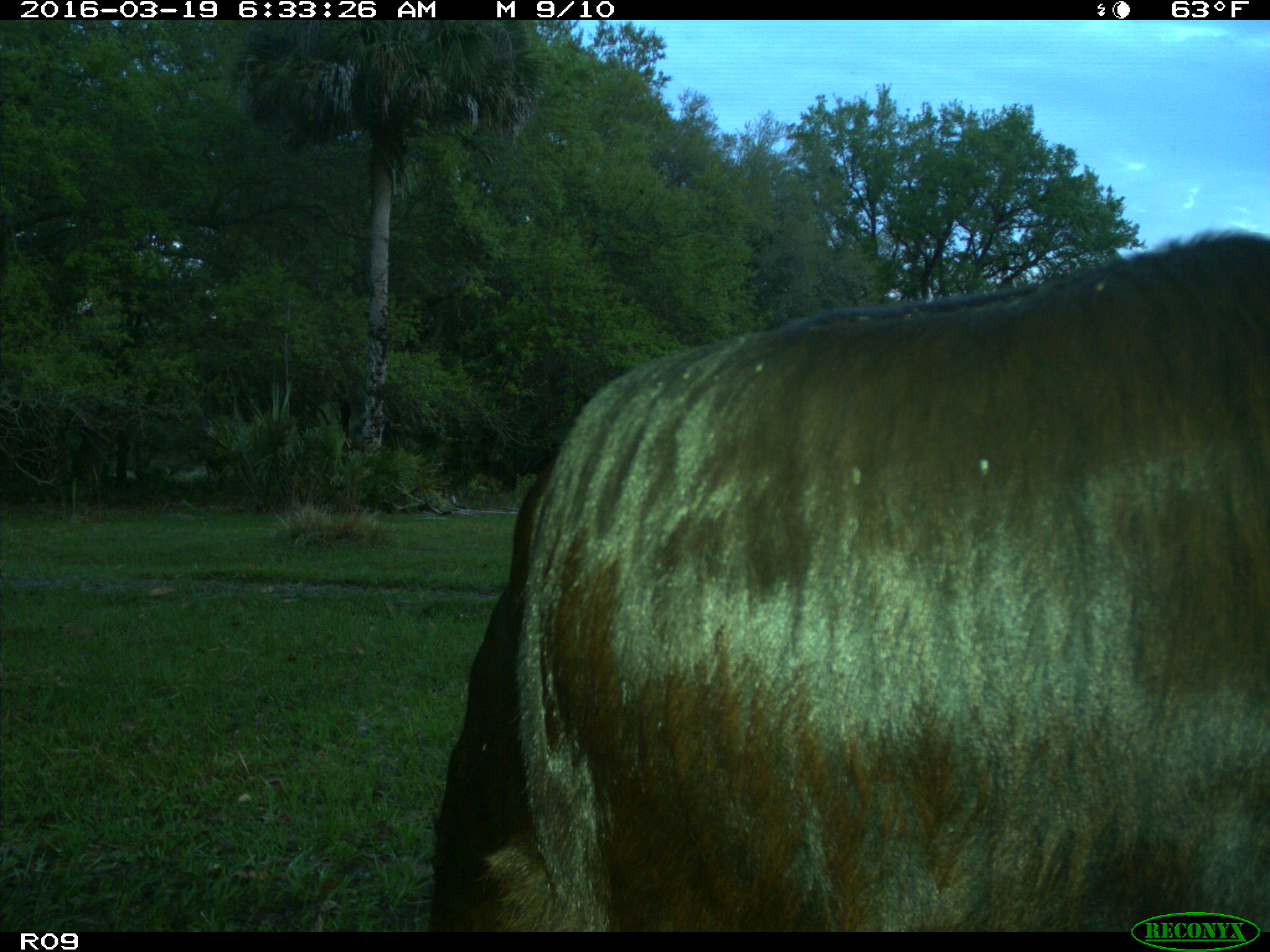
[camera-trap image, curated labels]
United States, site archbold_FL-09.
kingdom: Animalia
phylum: Chordata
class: Mammalia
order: Artiodactyla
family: Bovidae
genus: Bos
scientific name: Bos taurus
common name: domestic cow